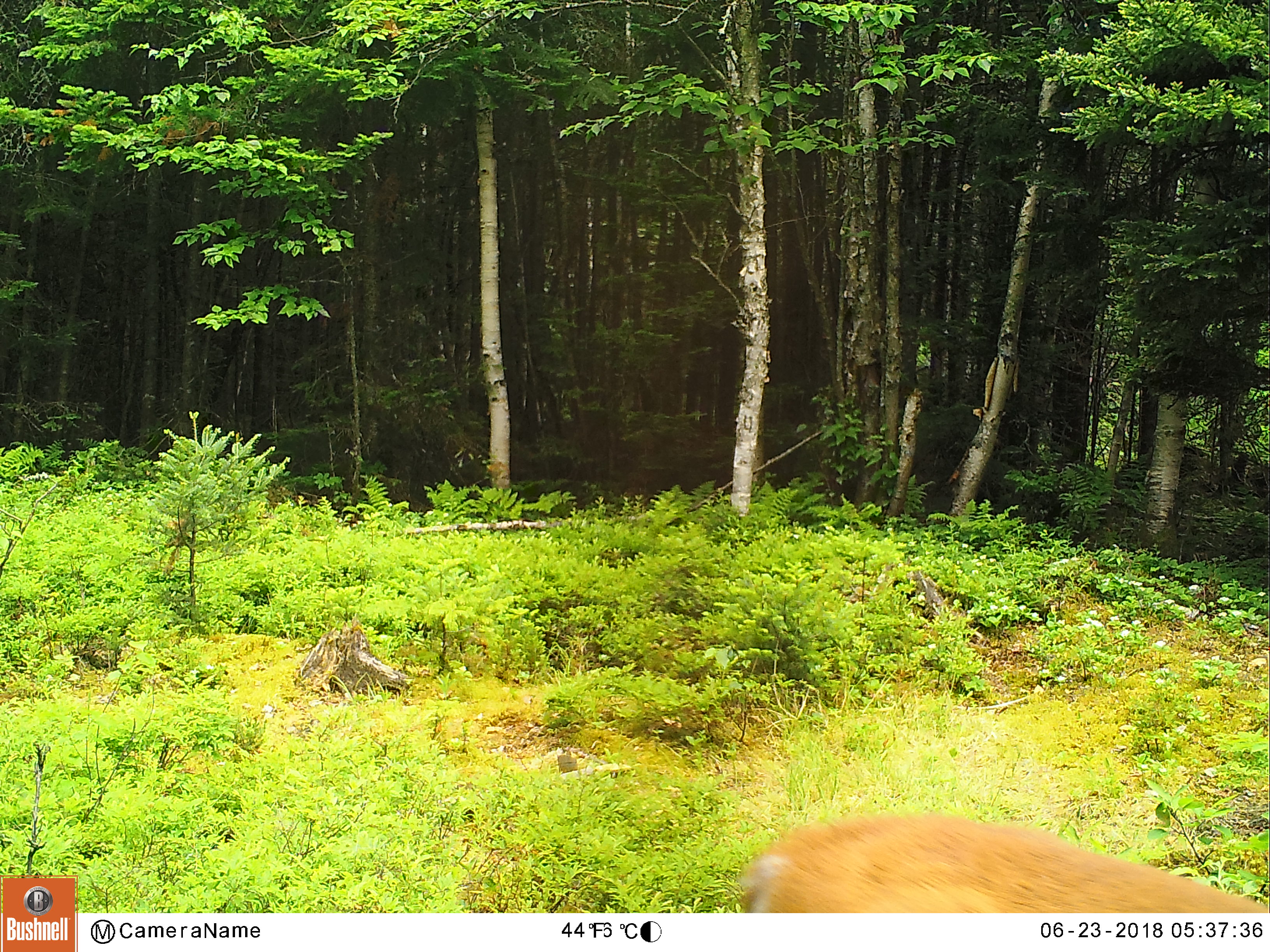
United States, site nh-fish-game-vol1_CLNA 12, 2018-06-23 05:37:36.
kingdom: Animalia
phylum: Chordata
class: Mammalia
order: Artiodactyla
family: Cervidae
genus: Odocoileus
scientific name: Odocoileus virginianus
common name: white-tailed deer